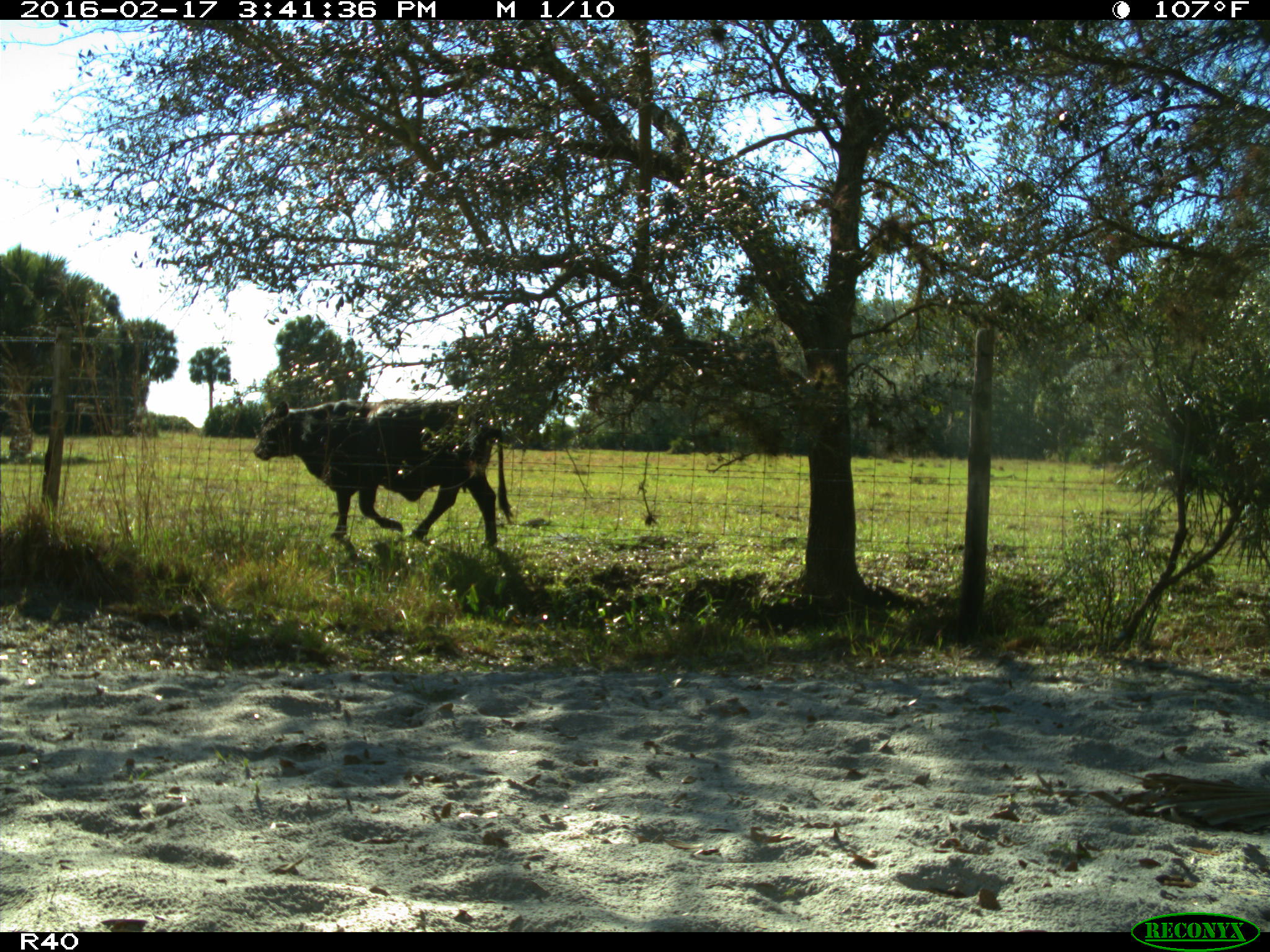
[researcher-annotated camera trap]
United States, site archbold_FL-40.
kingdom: Animalia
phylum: Chordata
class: Mammalia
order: Artiodactyla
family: Bovidae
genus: Bos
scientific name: Bos taurus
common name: domestic cow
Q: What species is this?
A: Bos taurus (domestic cow).